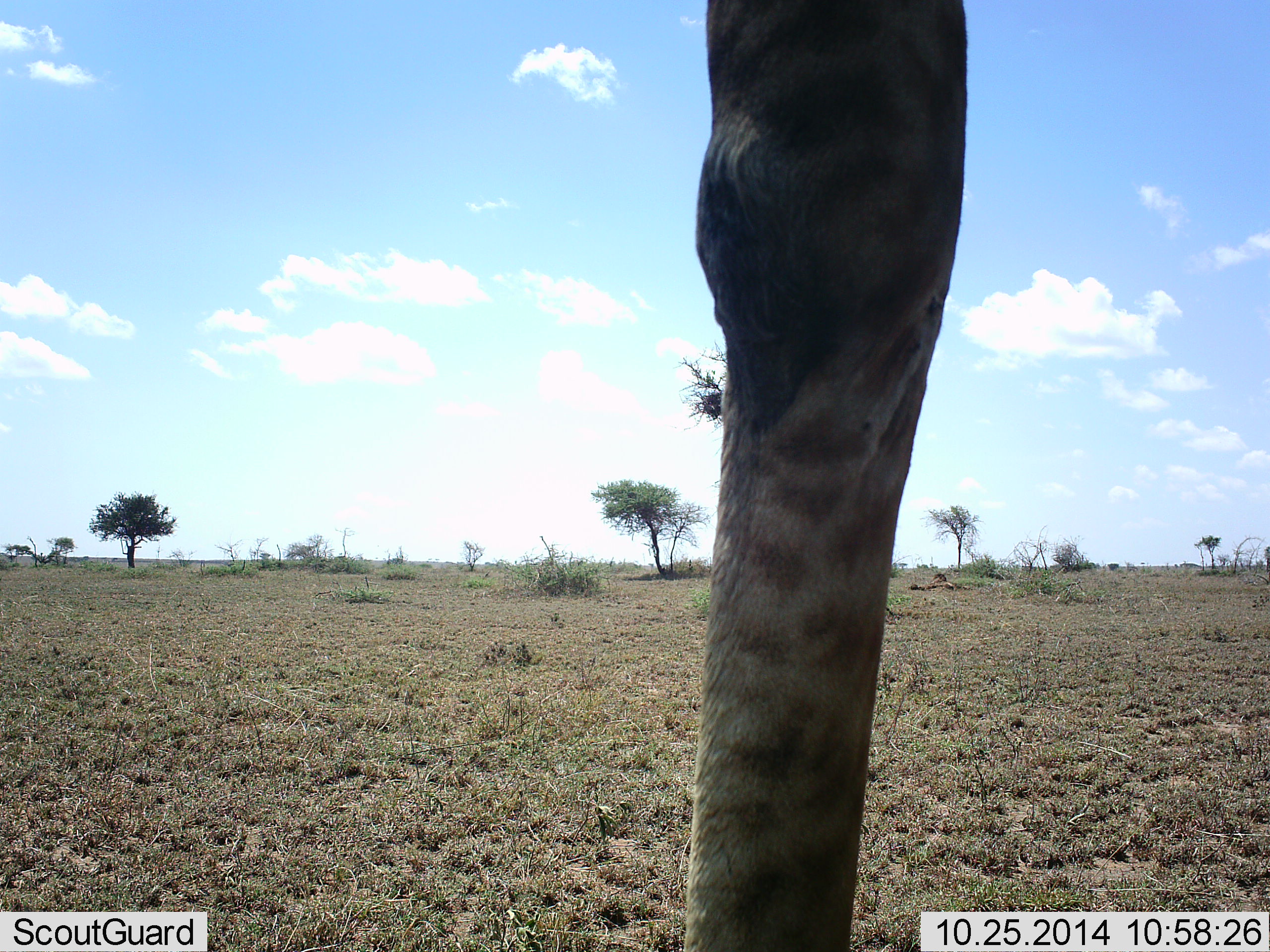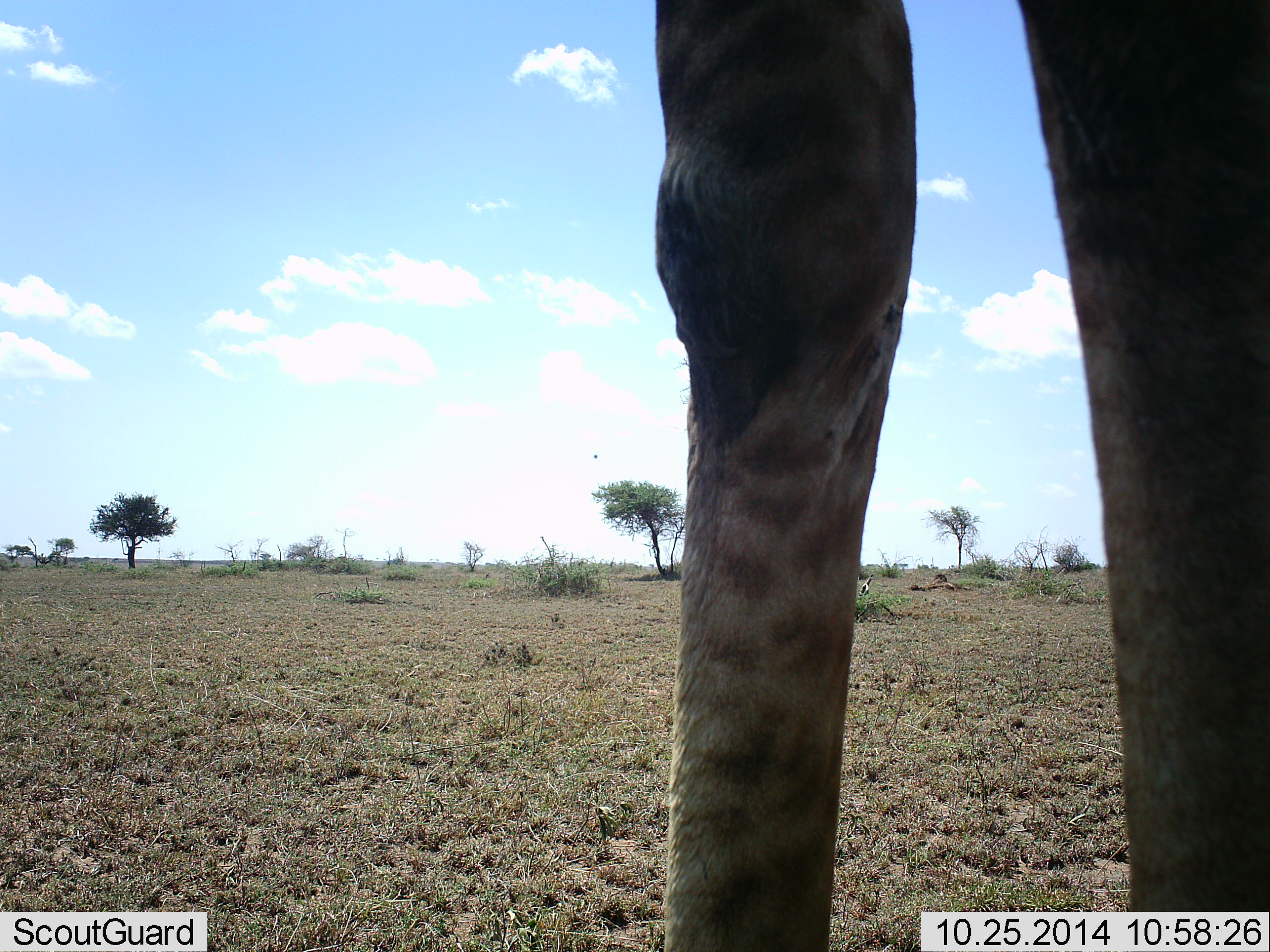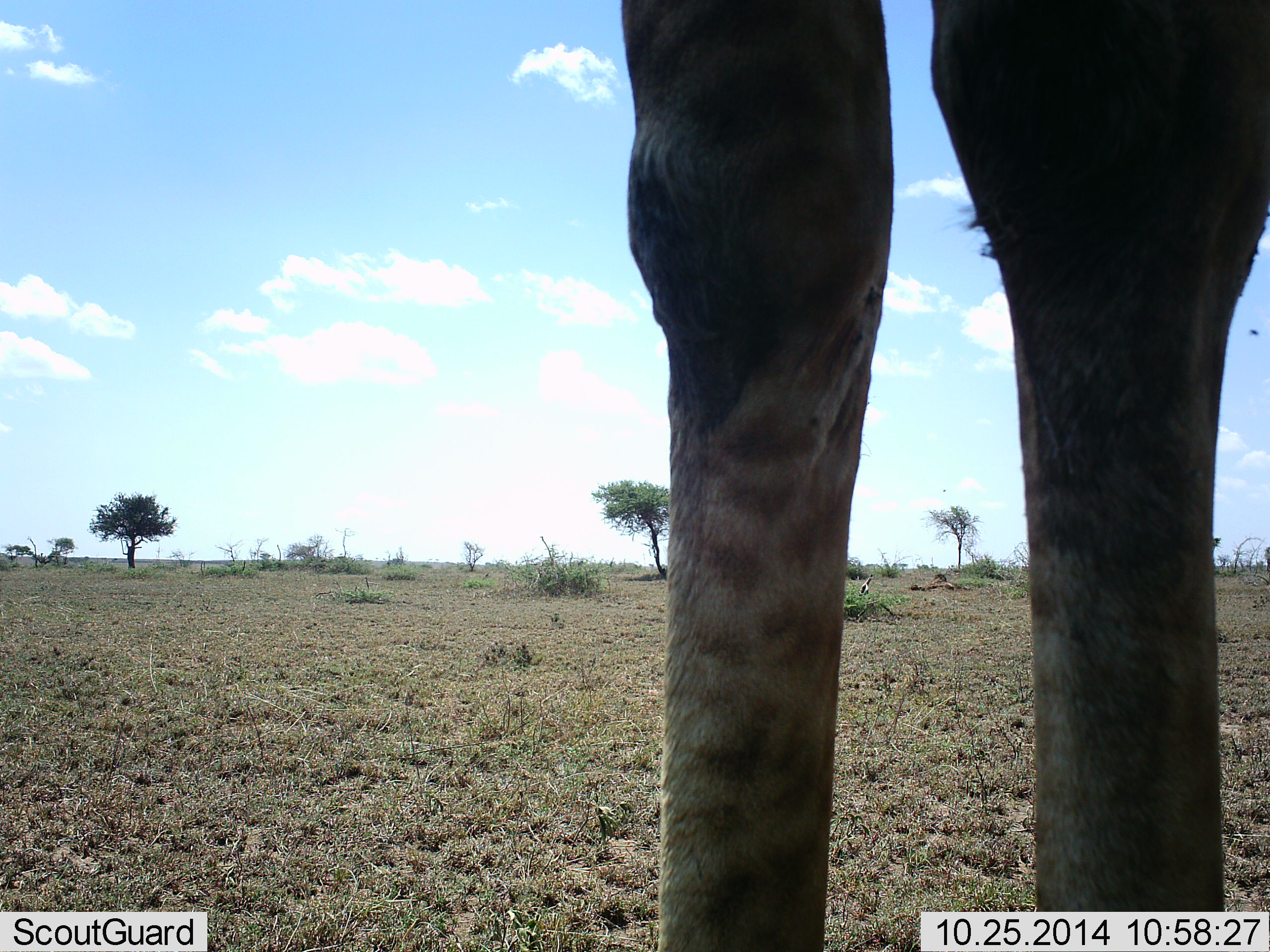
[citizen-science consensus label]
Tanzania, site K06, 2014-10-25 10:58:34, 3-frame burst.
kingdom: Animalia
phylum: Chordata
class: Mammalia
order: Artiodactyla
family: Giraffidae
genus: Giraffa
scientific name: Giraffa camelopardalis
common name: giraffe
Giraffe (Giraffa camelopardalis), count 1. Behavior (volunteer vote fractions): standing 100%, resting 0%, moving 17%, interacting 0%. Young present (vote fraction): 0%. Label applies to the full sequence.